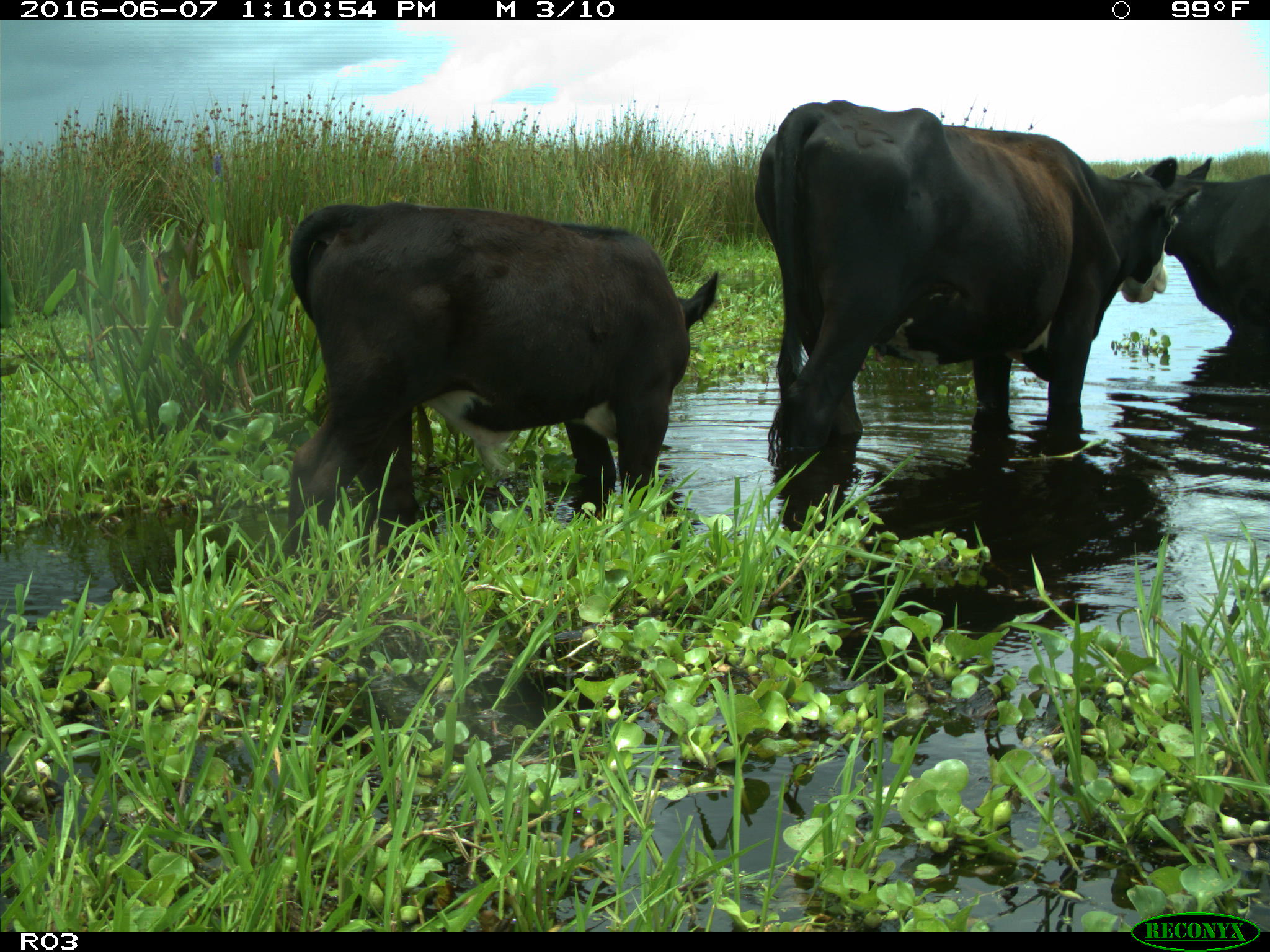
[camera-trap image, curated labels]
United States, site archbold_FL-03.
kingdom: Animalia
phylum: Chordata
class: Mammalia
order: Artiodactyla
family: Bovidae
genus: Bos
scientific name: Bos taurus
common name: domestic cow